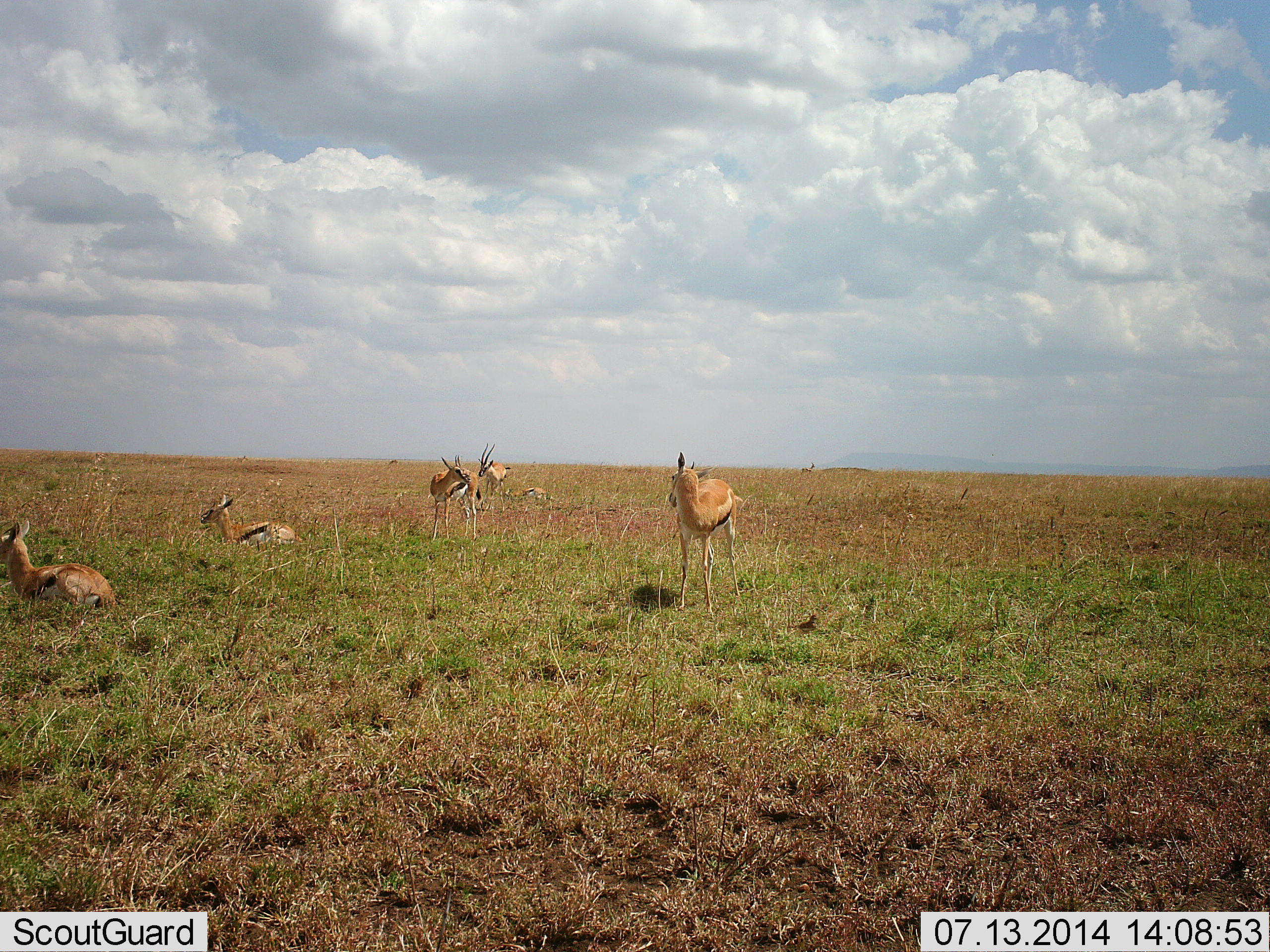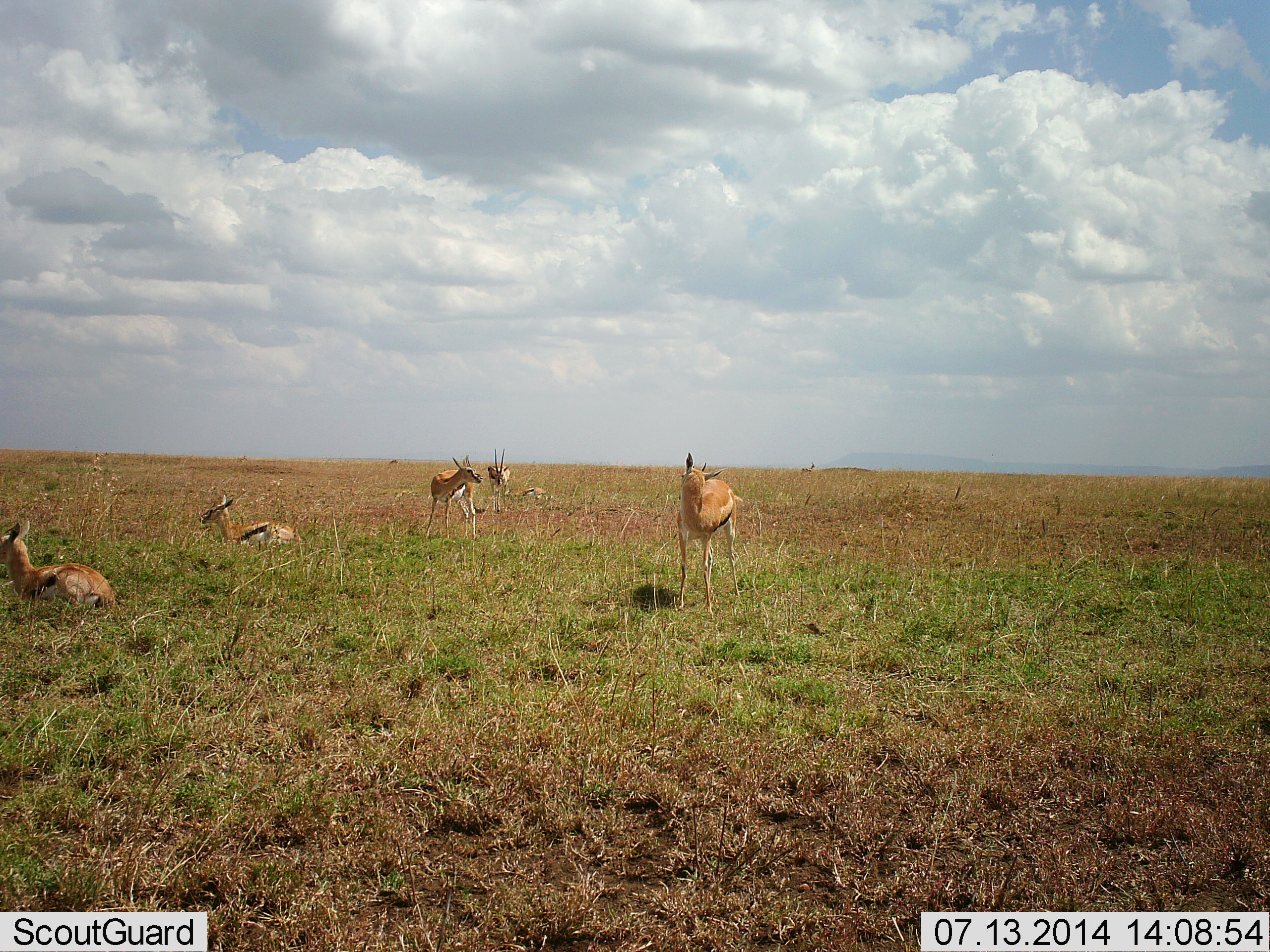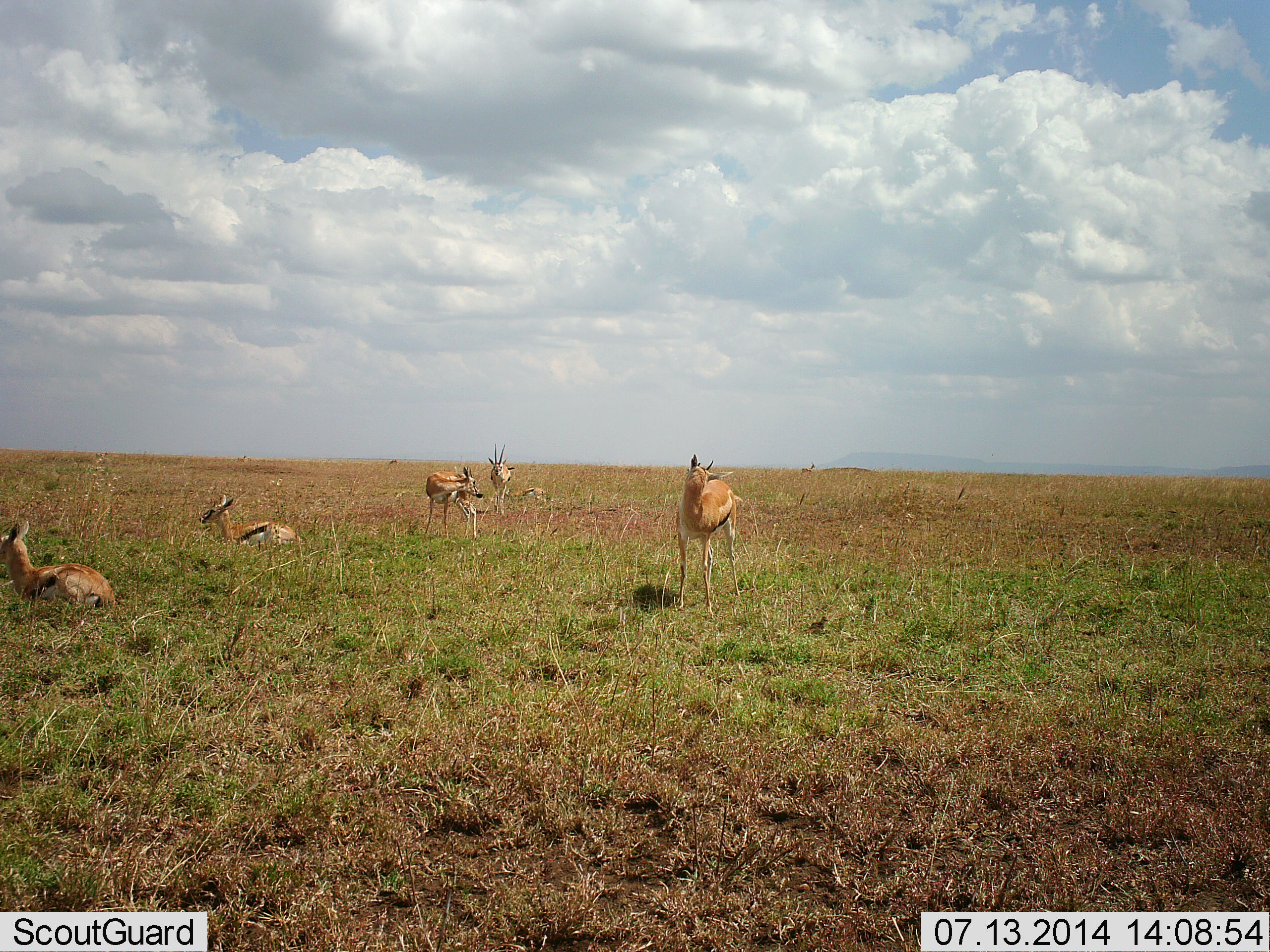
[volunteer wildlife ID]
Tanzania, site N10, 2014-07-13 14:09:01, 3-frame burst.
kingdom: Animalia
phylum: Chordata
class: Mammalia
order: Artiodactyla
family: Bovidae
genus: Eudorcas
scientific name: Eudorcas thomsonii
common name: thomson's gazelle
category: gazellethomsons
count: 5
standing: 82%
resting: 100%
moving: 0%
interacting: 0%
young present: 0%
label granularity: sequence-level